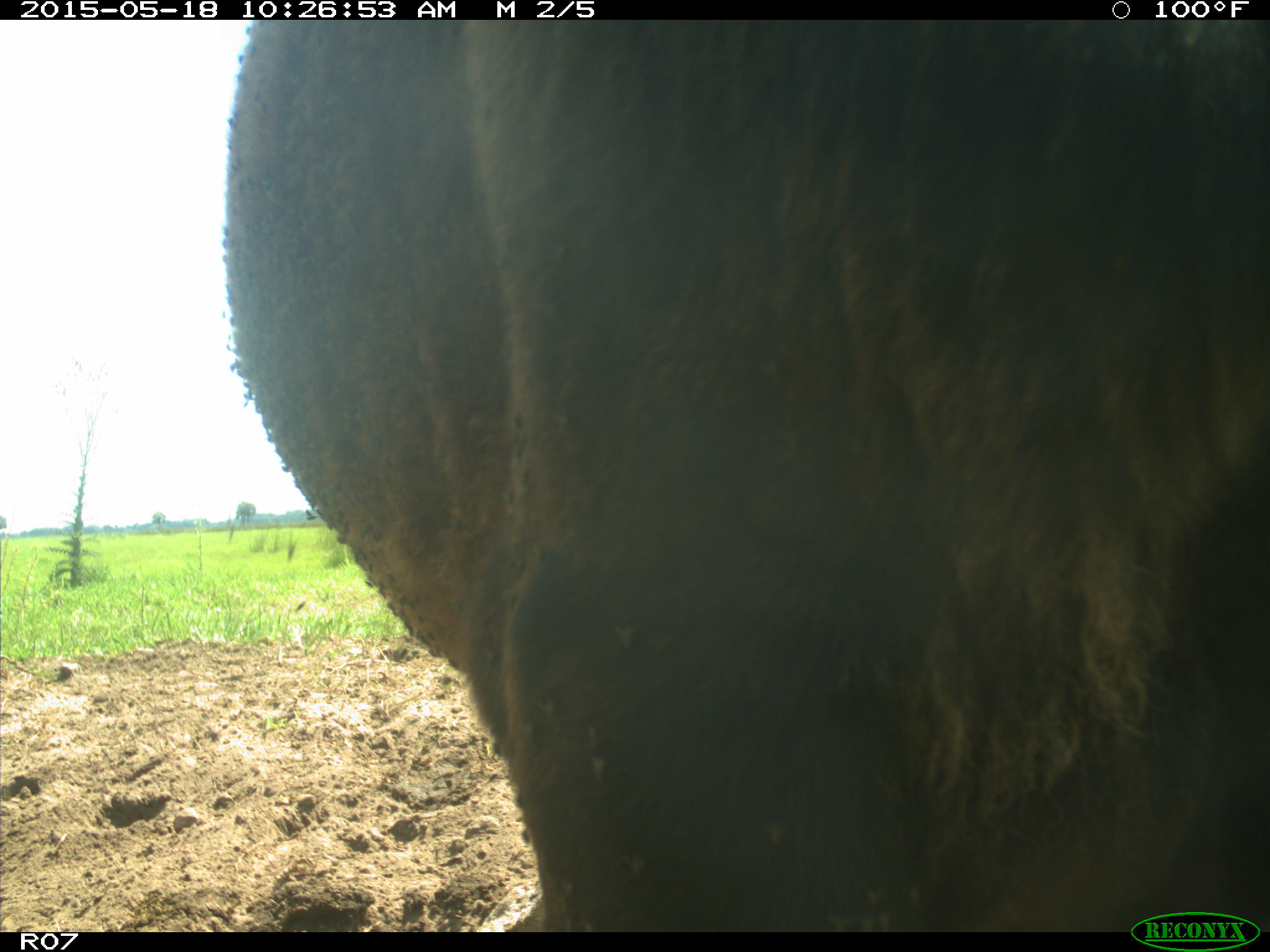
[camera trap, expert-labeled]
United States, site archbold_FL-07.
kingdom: Animalia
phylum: Chordata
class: Mammalia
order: Artiodactyla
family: Bovidae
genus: Bos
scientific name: Bos taurus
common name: domestic cow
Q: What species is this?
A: Bos taurus (domestic cow).